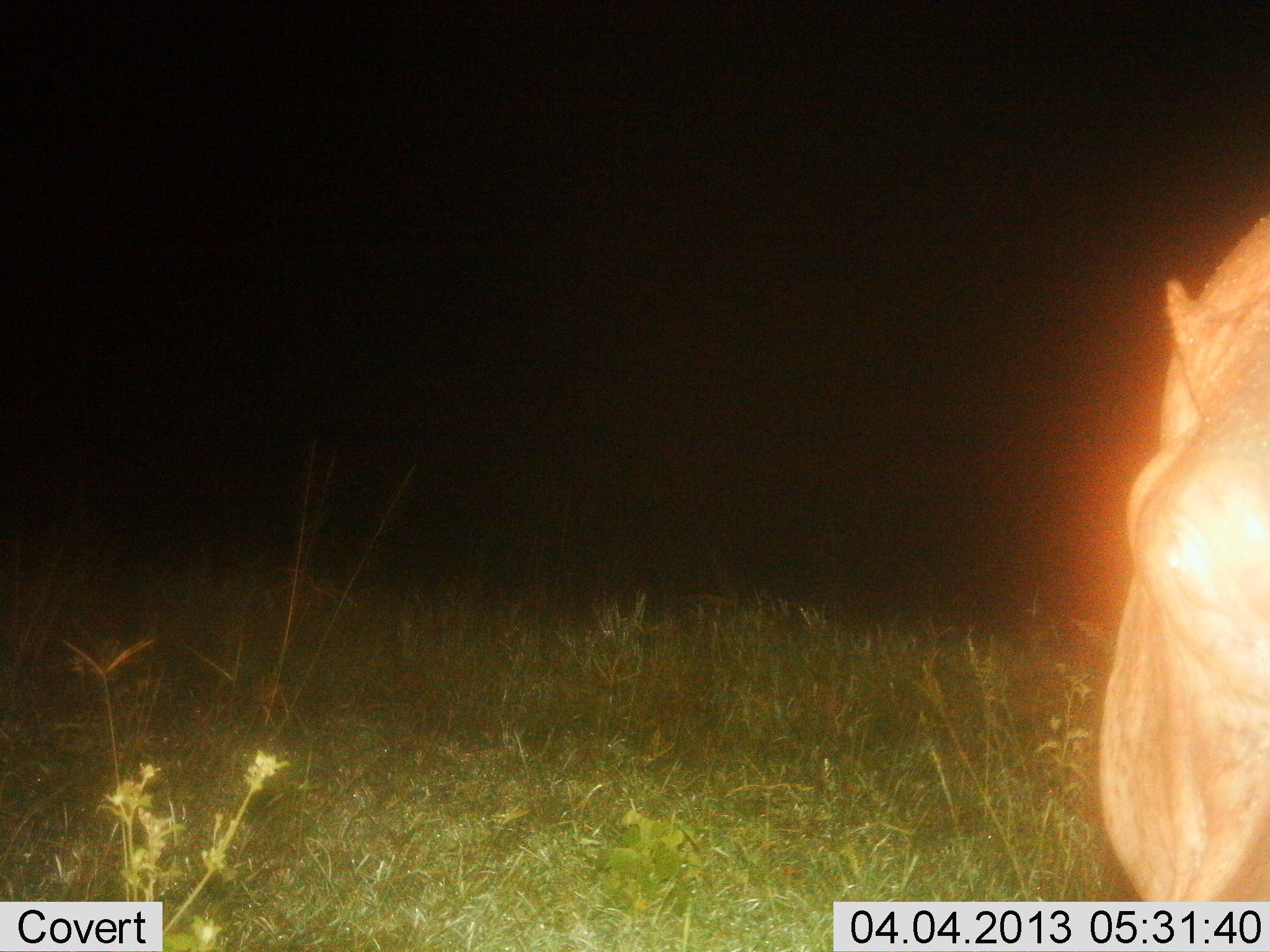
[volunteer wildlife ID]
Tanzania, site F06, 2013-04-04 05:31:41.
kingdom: Animalia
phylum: Chordata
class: Mammalia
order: Artiodactyla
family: Hippopotamidae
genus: Hippopotamus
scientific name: Hippopotamus amphibius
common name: hippopotamus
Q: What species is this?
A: Hippopotamus (Hippopotamus amphibius).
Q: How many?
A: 1.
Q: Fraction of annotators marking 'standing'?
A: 73%.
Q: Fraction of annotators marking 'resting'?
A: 0%.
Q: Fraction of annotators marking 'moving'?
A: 13%.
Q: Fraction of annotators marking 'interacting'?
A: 0%.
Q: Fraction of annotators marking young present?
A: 0%.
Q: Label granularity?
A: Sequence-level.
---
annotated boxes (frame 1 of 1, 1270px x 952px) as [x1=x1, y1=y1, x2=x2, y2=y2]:
animal: [x1=1097, y1=216, x2=1270, y2=902]